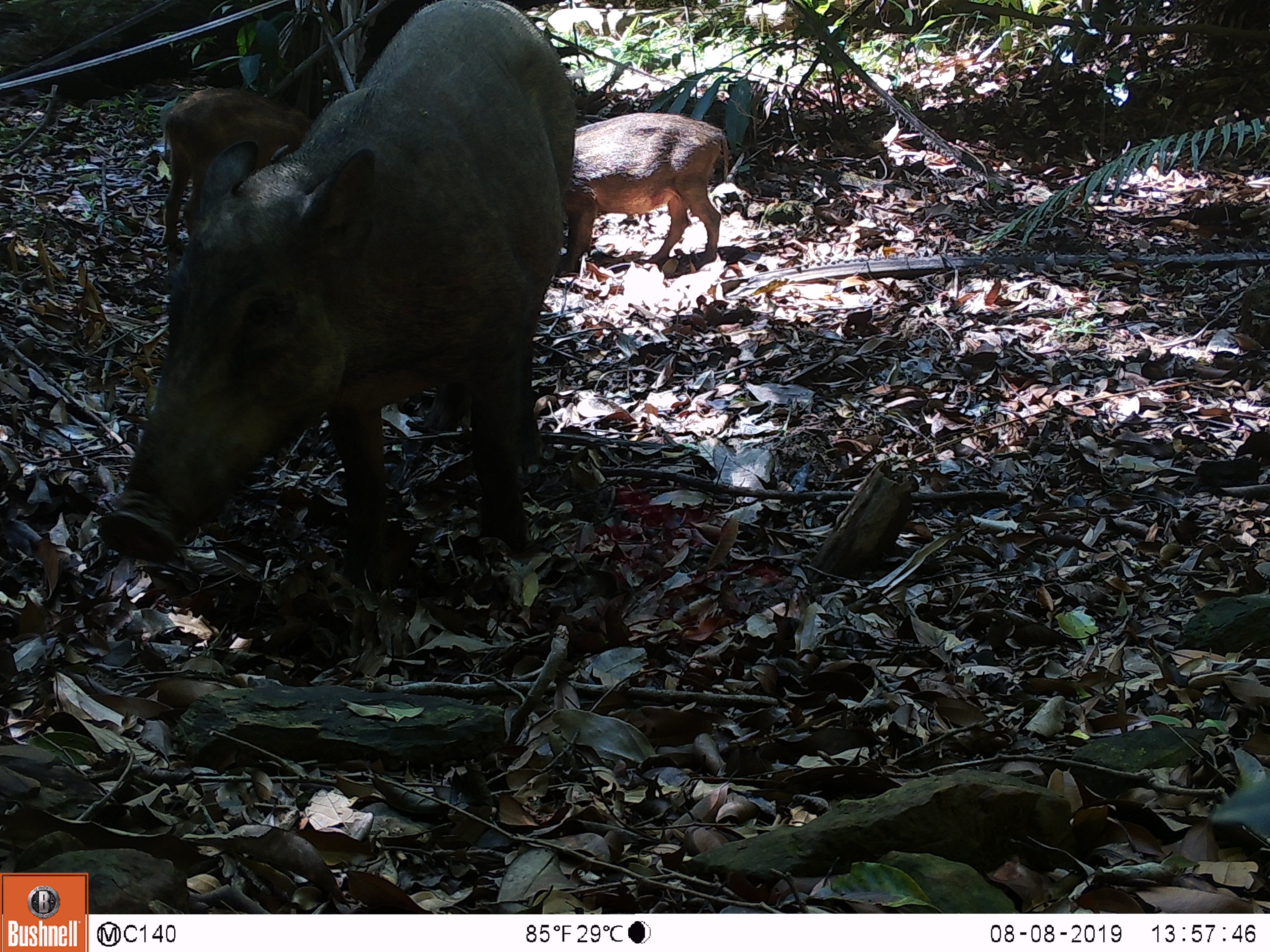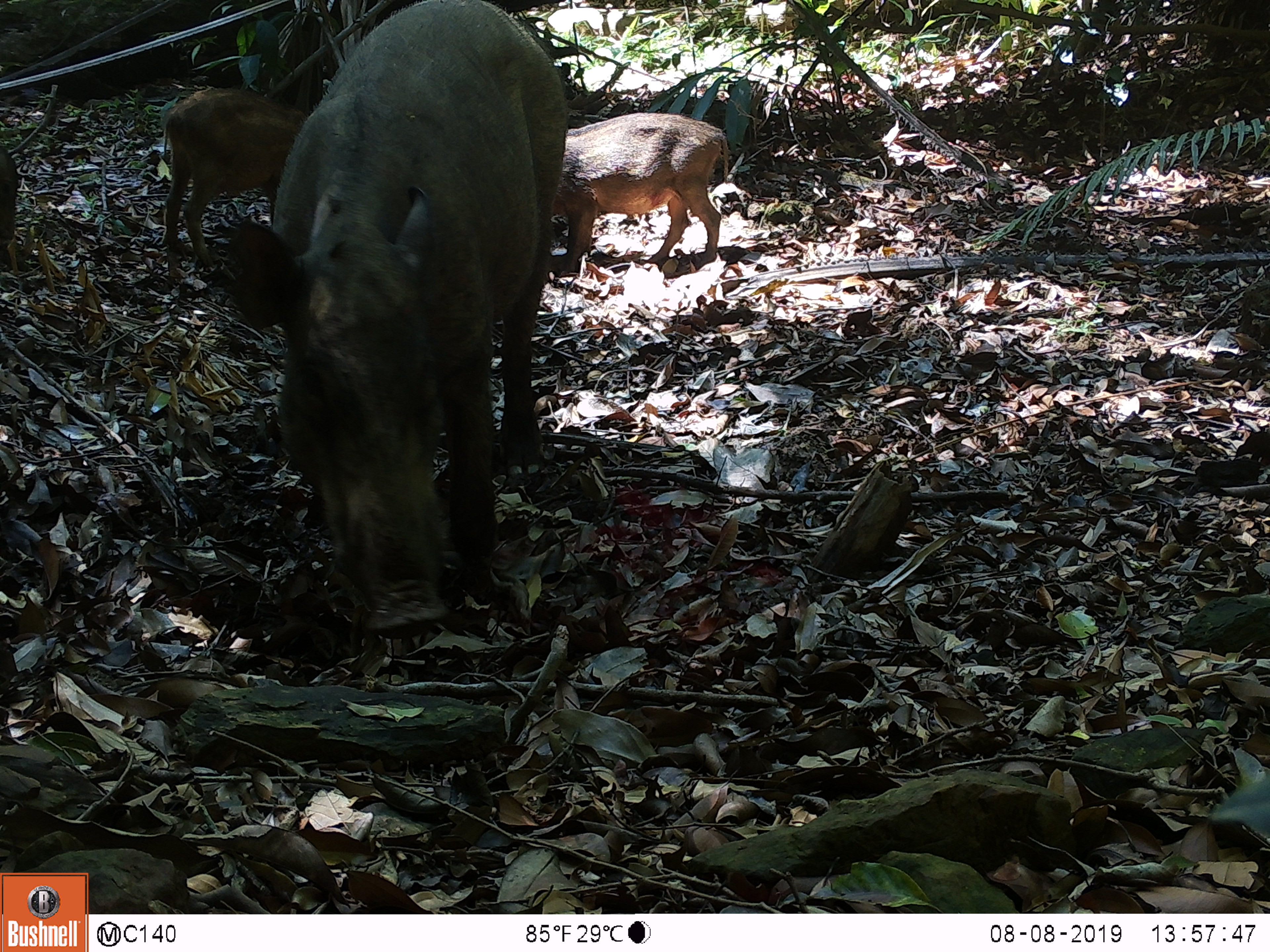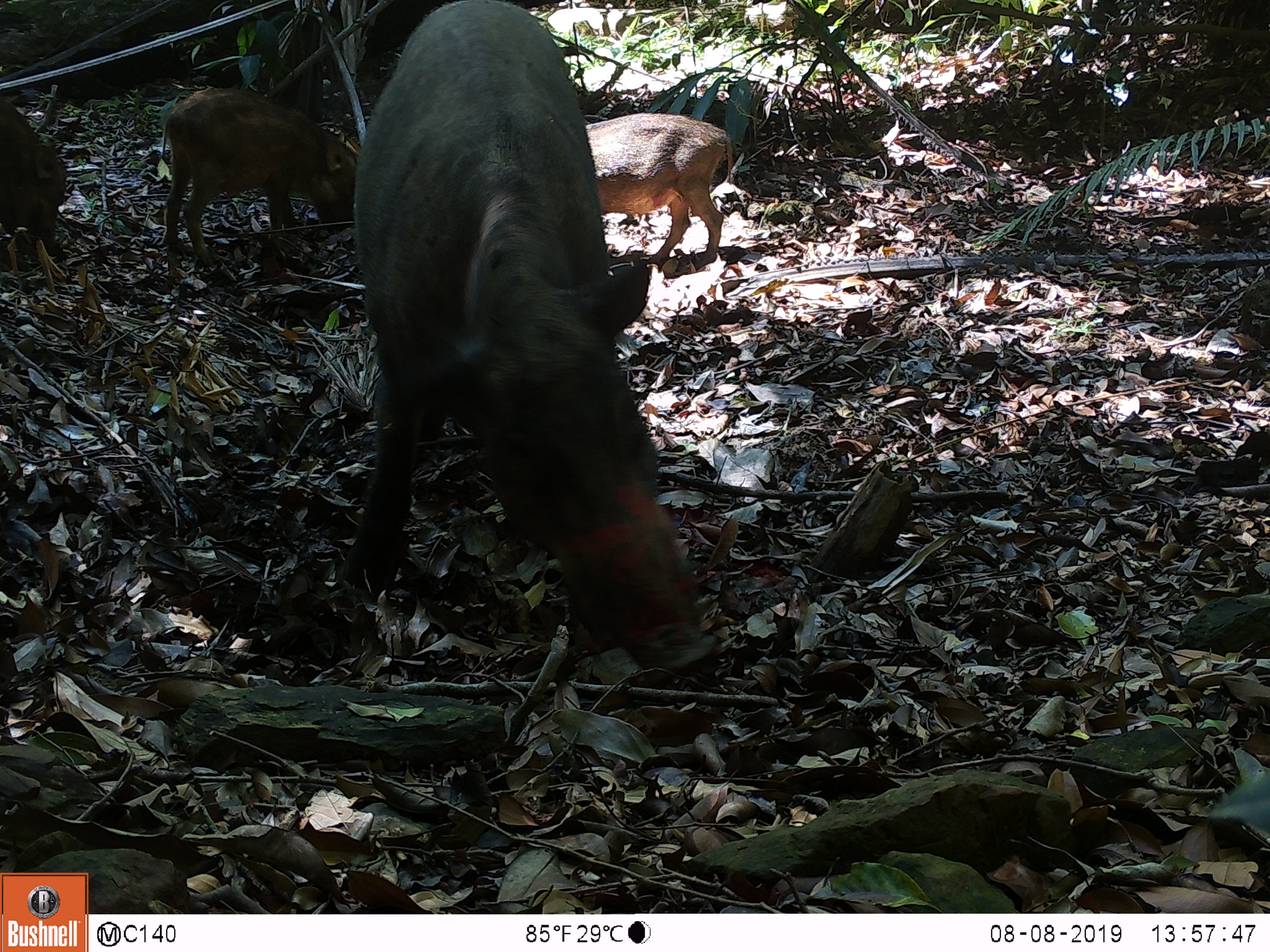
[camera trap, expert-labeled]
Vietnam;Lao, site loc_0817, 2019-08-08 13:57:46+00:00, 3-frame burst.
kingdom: Animalia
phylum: Chordata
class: Mammalia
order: Artiodactyla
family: Suidae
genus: Sus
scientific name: Sus scrofa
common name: eurasian wild pig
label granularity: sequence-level